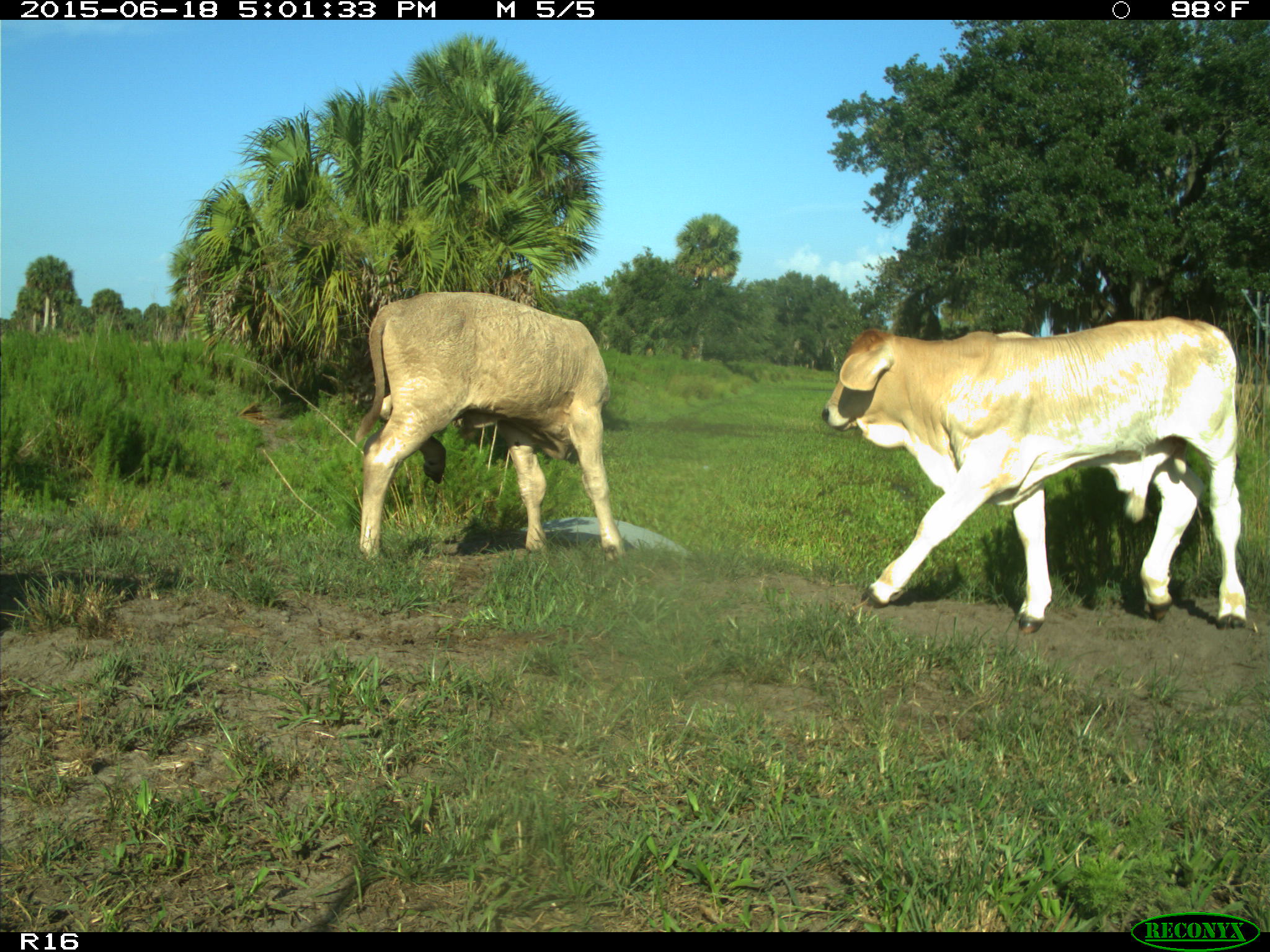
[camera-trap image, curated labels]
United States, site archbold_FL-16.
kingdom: Animalia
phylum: Chordata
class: Mammalia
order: Artiodactyla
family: Bovidae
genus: Bos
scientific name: Bos taurus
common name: domestic cow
Bos taurus (domestic cow).